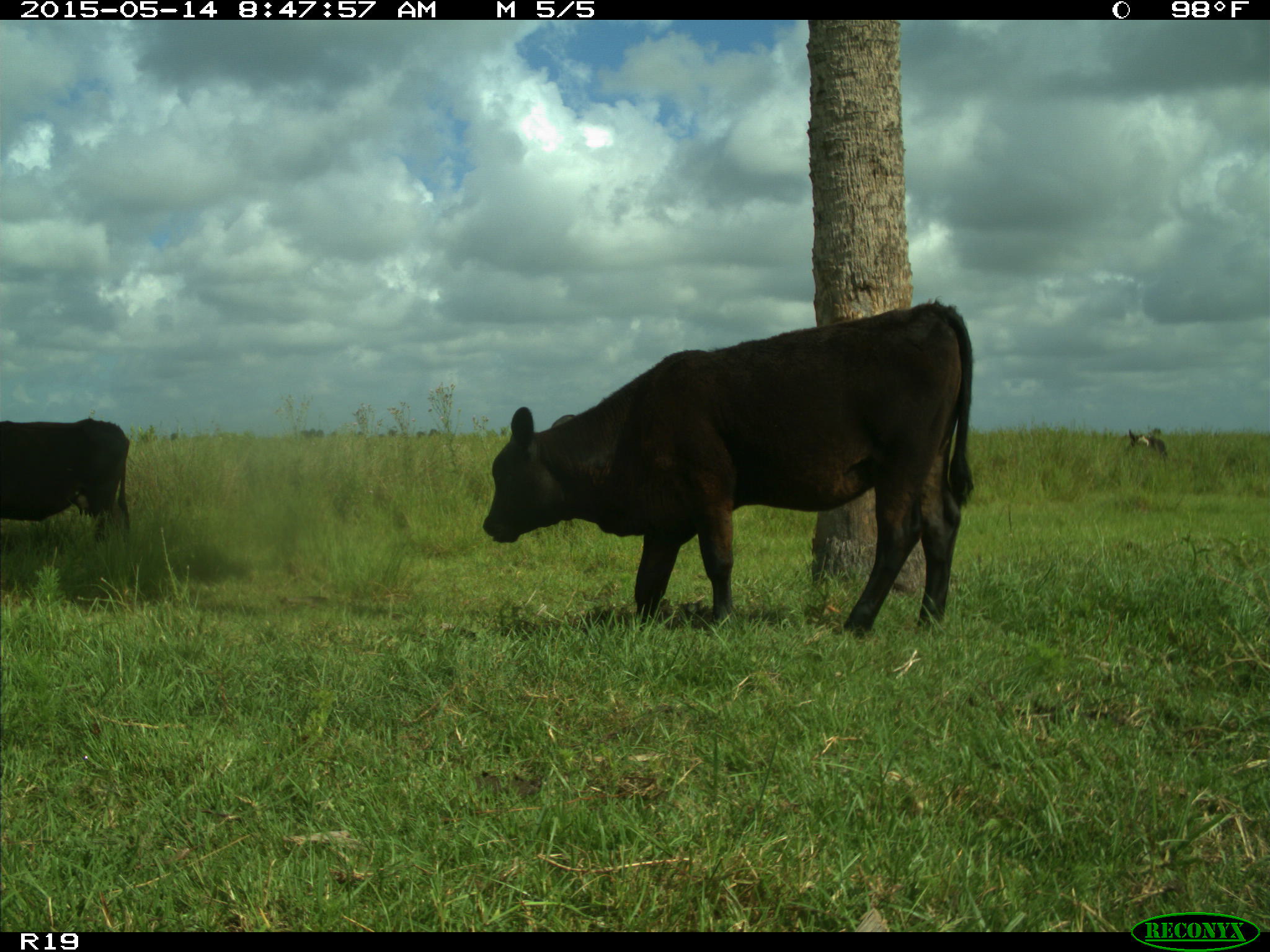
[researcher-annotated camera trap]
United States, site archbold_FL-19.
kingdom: Animalia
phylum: Chordata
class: Mammalia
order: Artiodactyla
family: Bovidae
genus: Bos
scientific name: Bos taurus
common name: domestic cow